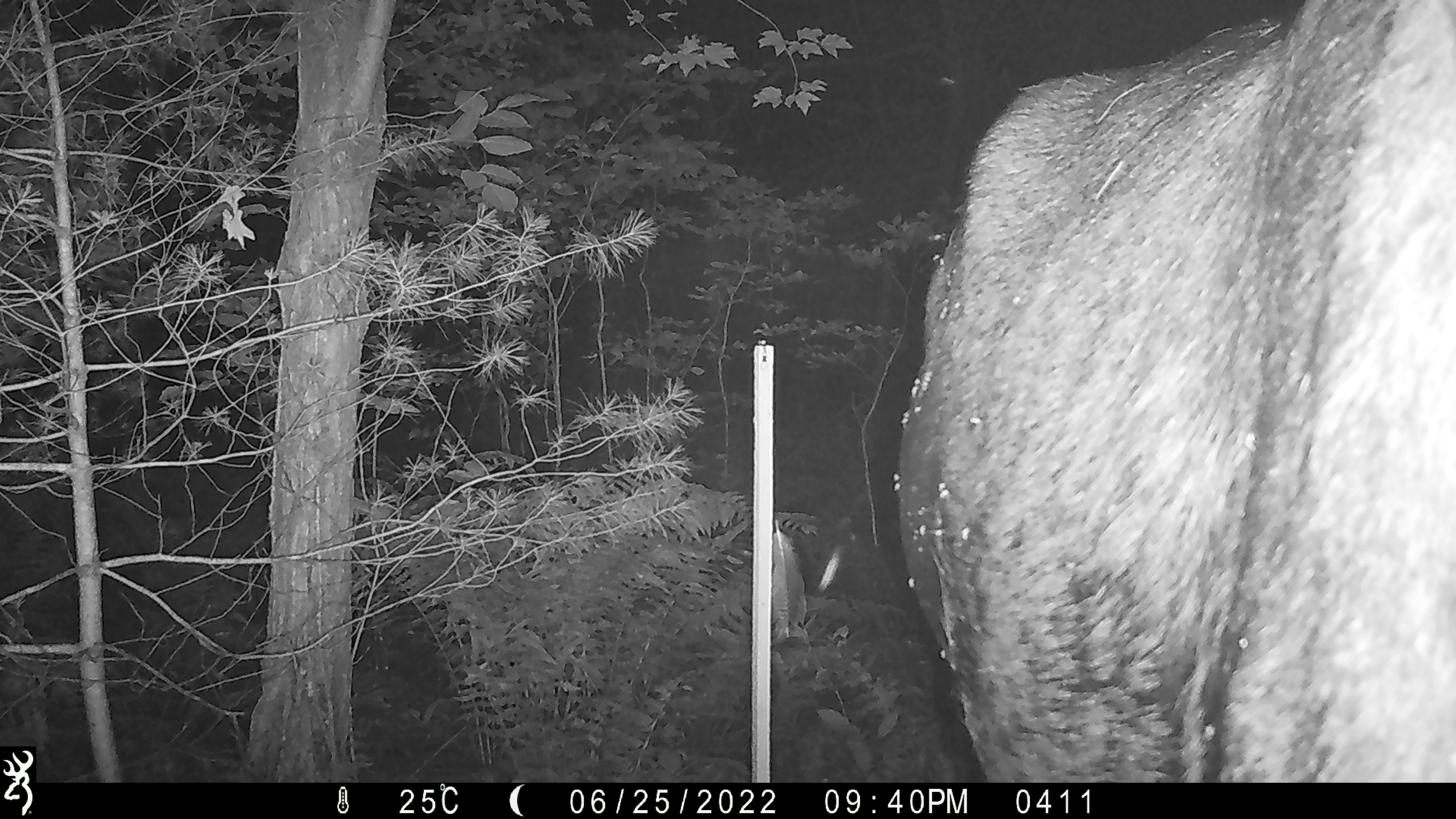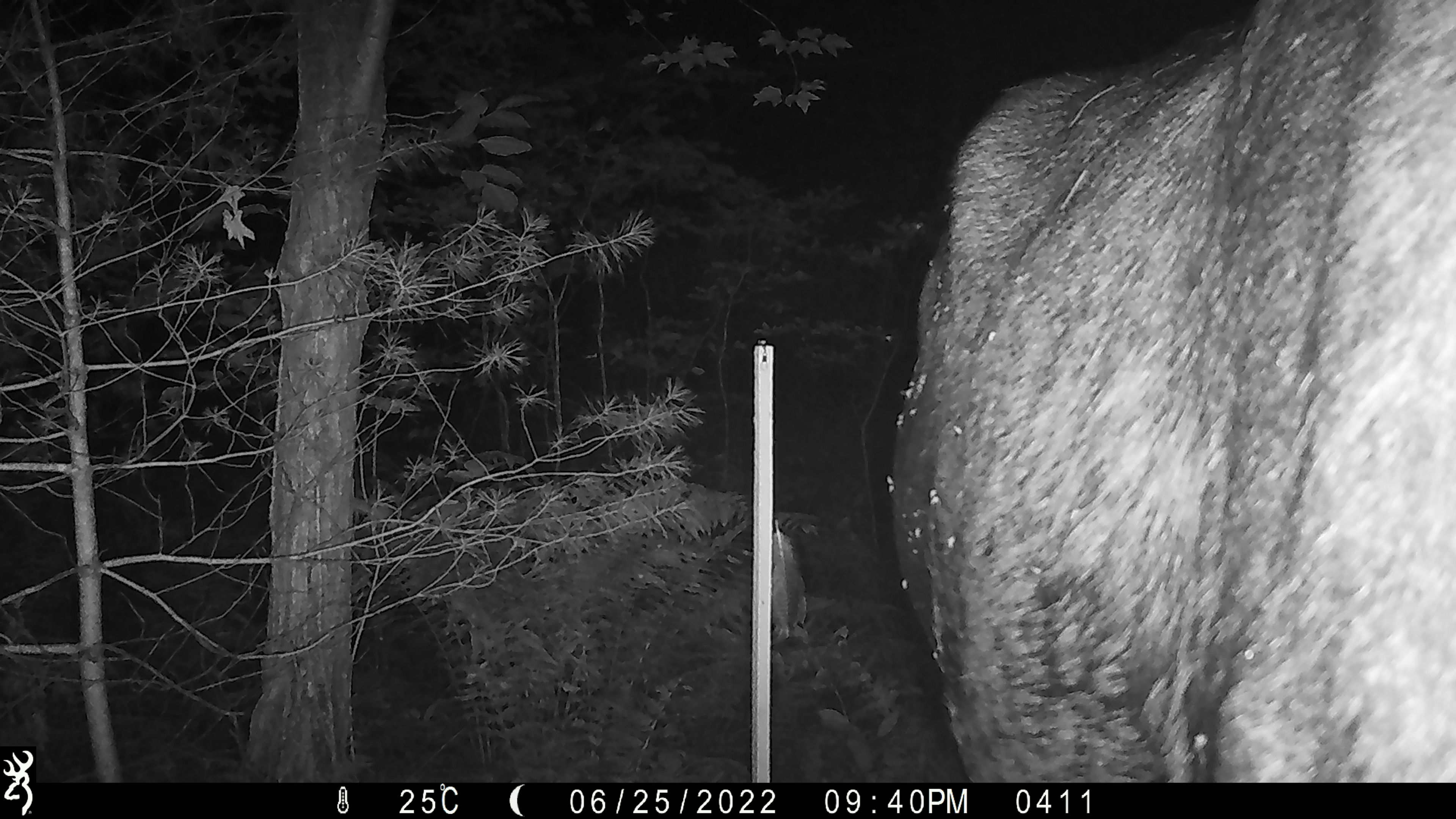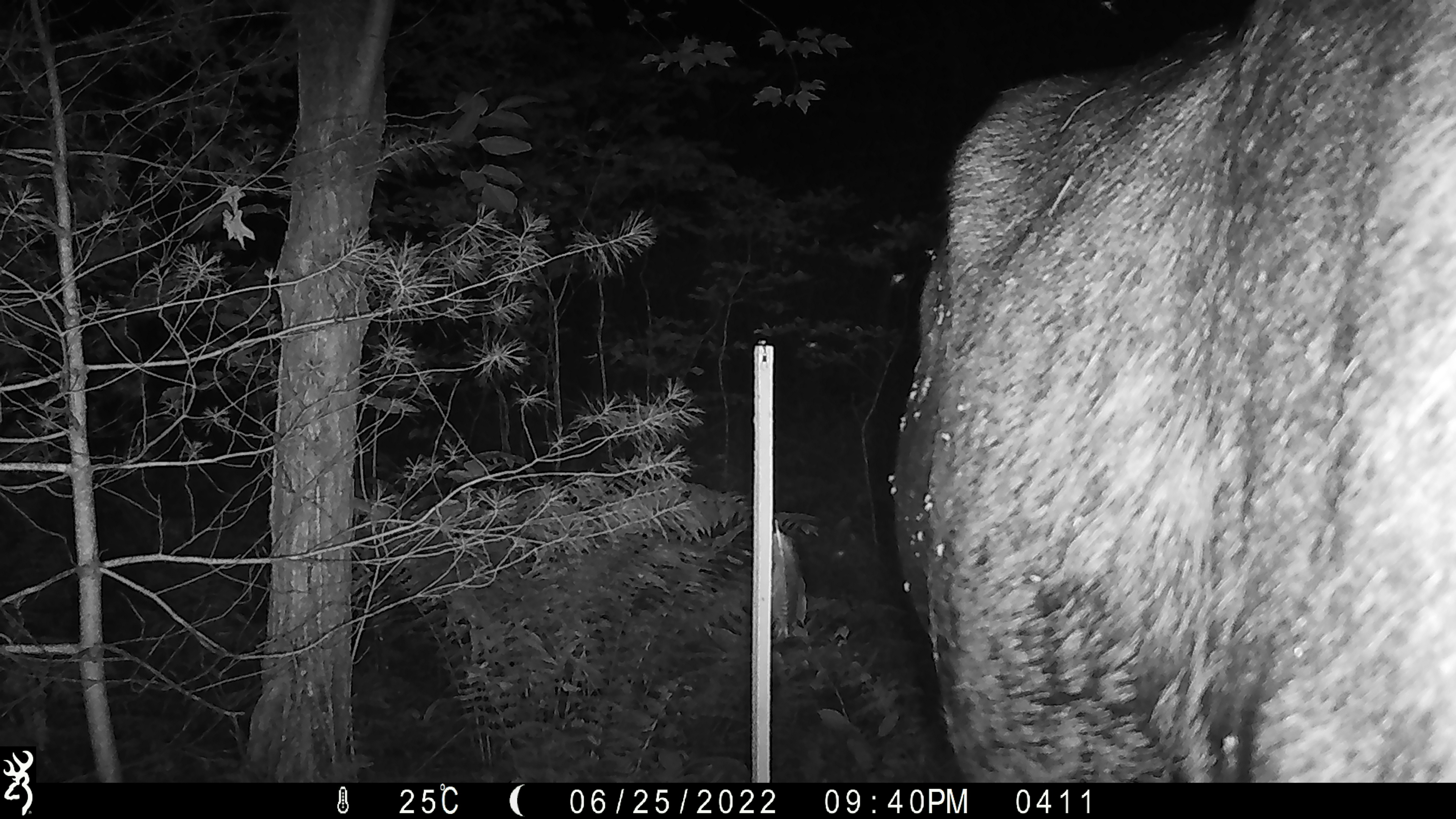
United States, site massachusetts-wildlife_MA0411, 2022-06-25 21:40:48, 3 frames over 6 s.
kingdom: Animalia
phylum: Chordata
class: Mammalia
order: Artiodactyla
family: Cervidae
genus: Alces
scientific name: Alces alces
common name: moose